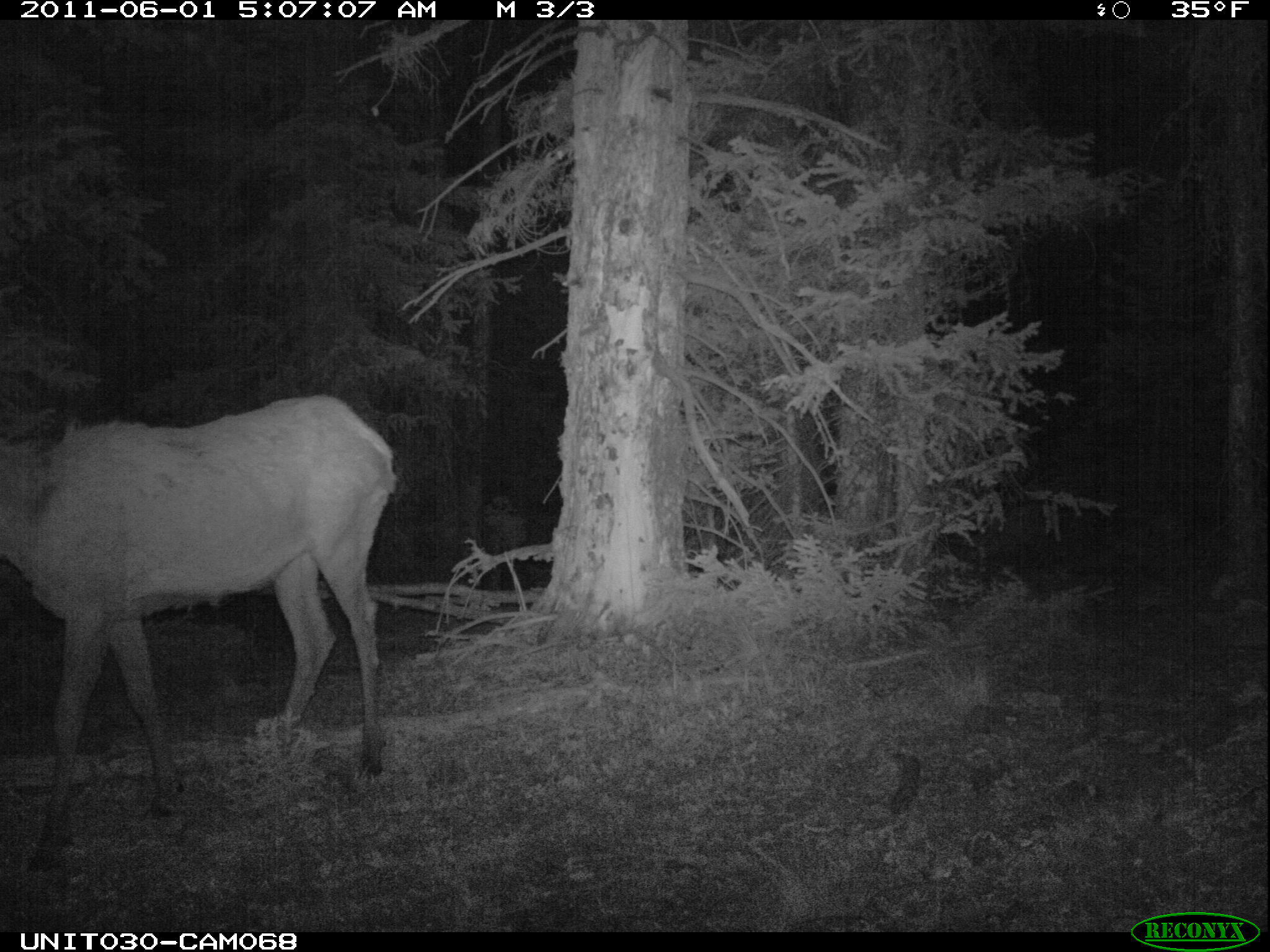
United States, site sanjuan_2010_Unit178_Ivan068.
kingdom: Animalia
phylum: Chordata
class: Mammalia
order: Artiodactyla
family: Cervidae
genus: Cervus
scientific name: Cervus elaphus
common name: red deer